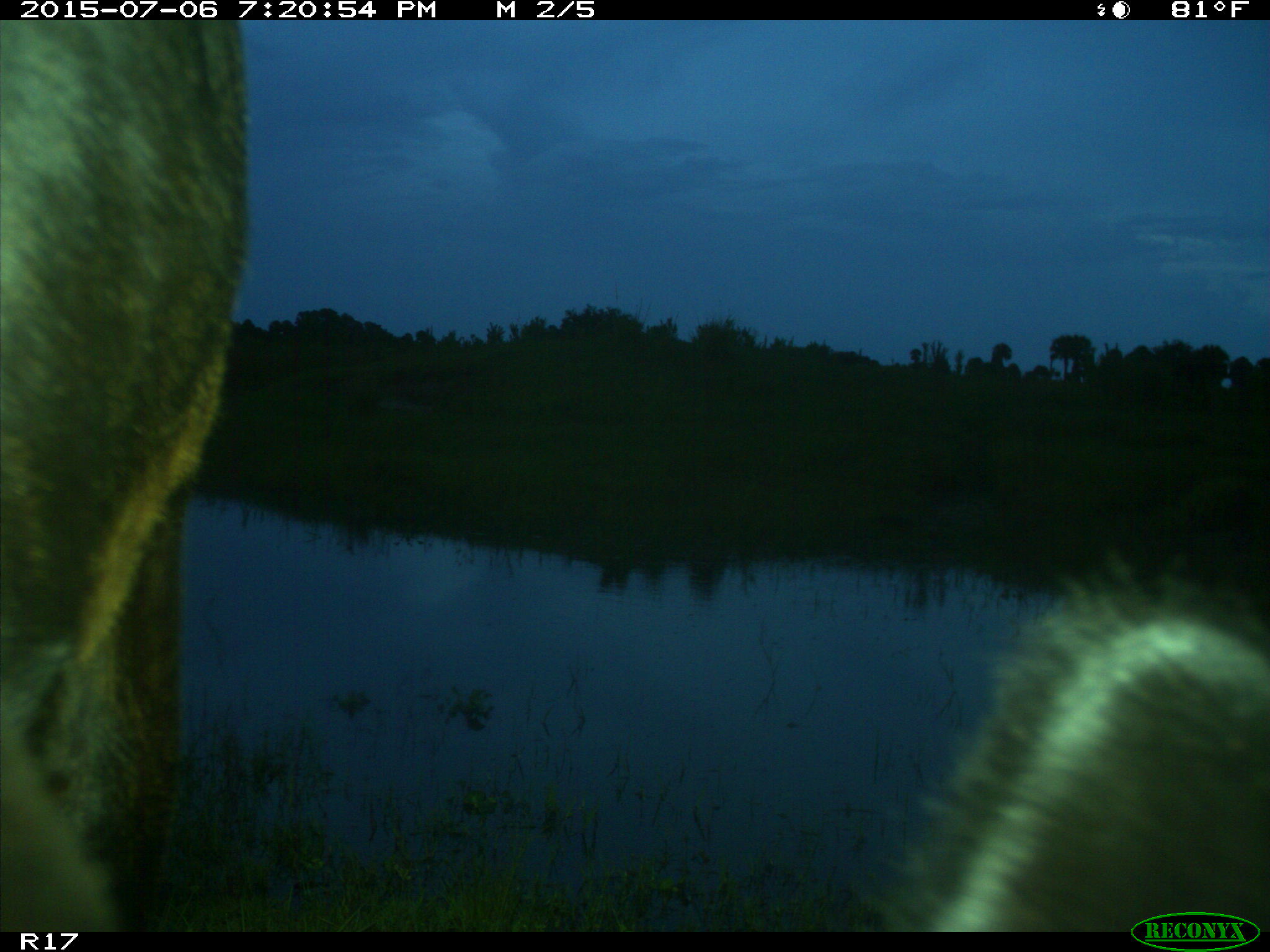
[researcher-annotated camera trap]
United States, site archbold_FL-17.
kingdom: Animalia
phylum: Chordata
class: Mammalia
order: Artiodactyla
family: Bovidae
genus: Bos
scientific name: Bos taurus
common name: domestic cow